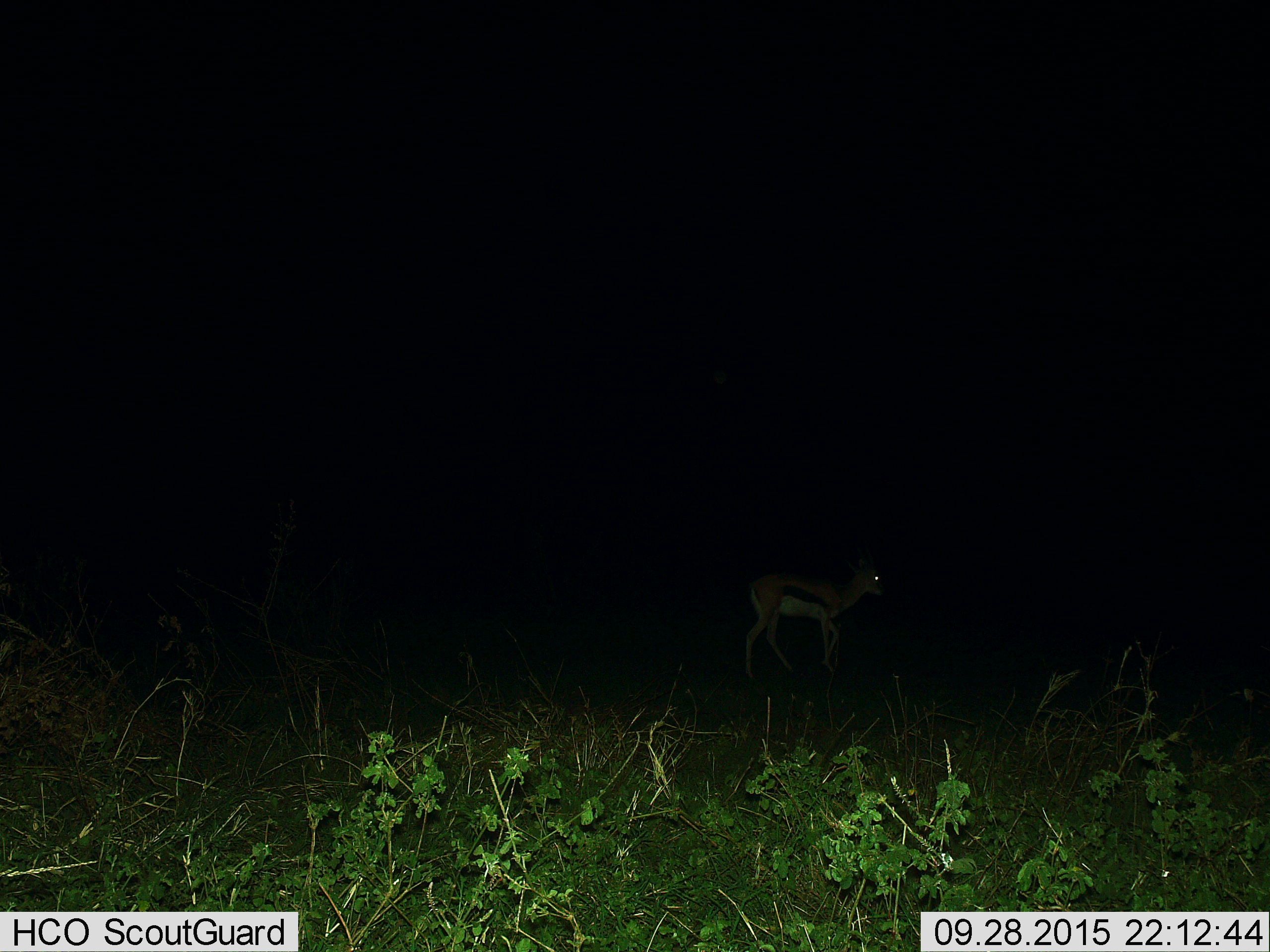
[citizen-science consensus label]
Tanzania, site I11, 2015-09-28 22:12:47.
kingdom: Animalia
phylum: Chordata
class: Mammalia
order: Artiodactyla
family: Bovidae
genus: Eudorcas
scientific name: Eudorcas thomsonii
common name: thomson's gazelle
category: gazellethomsons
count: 1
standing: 44%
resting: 0%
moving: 67%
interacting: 0%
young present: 11%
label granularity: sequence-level